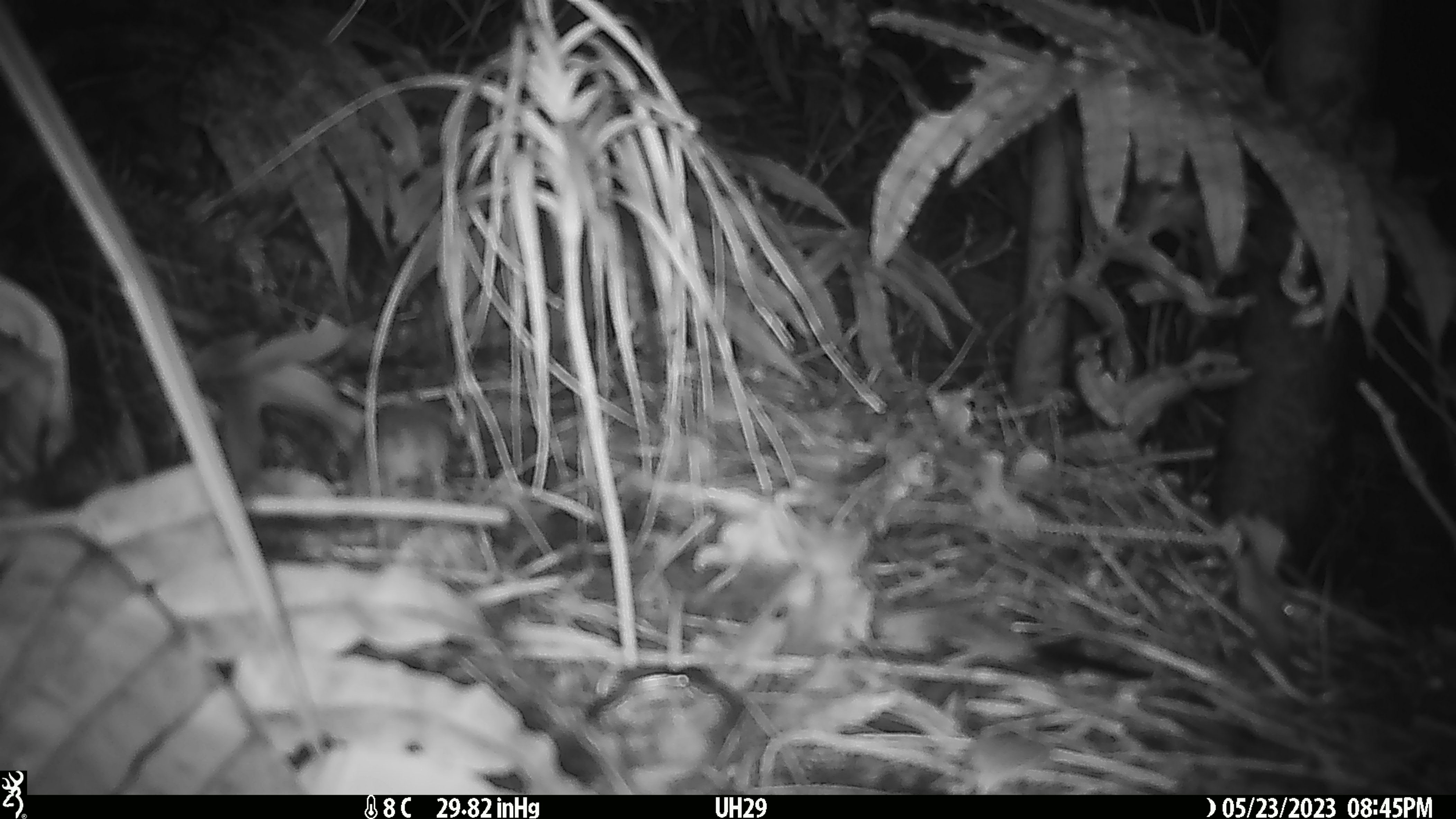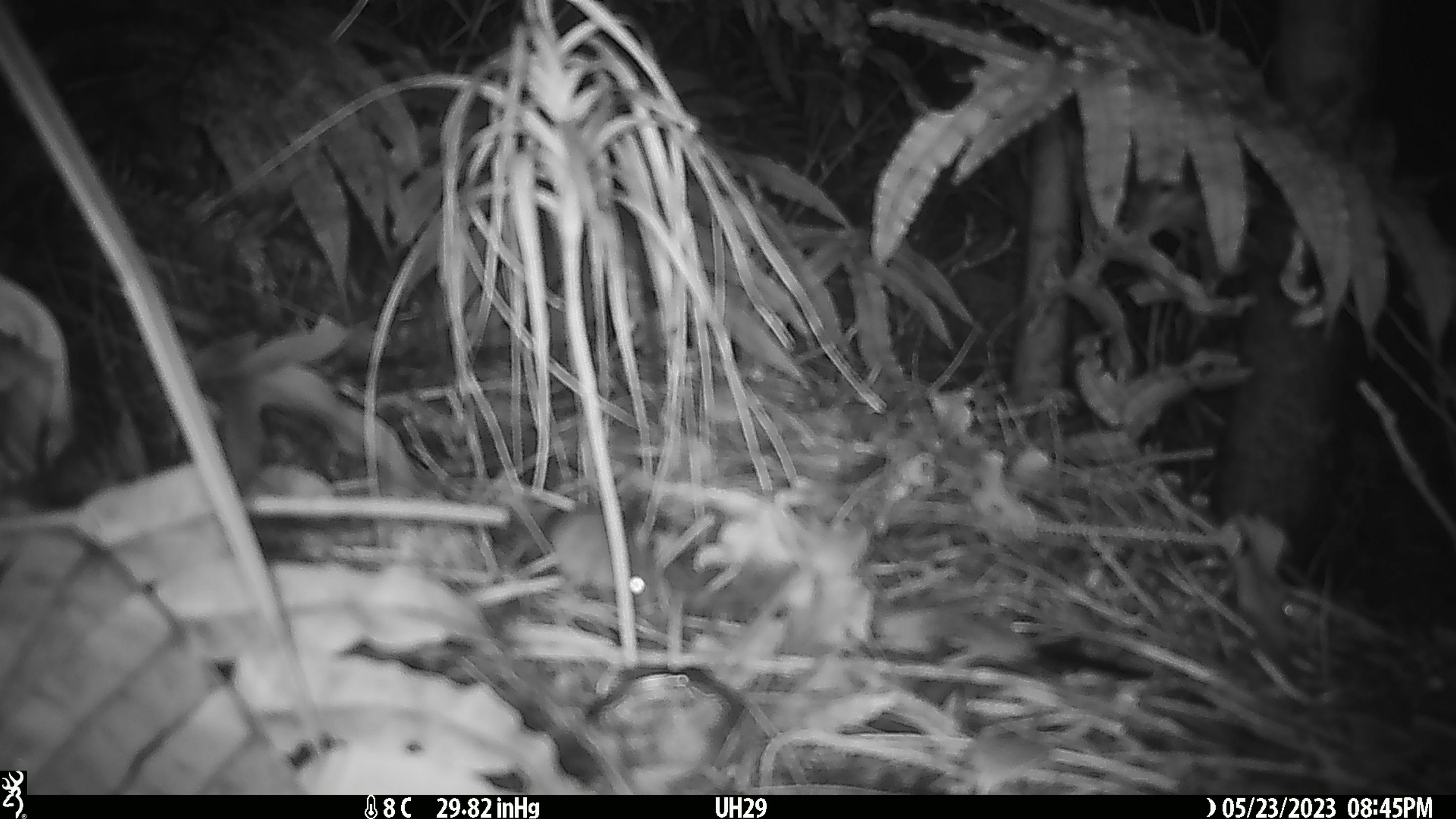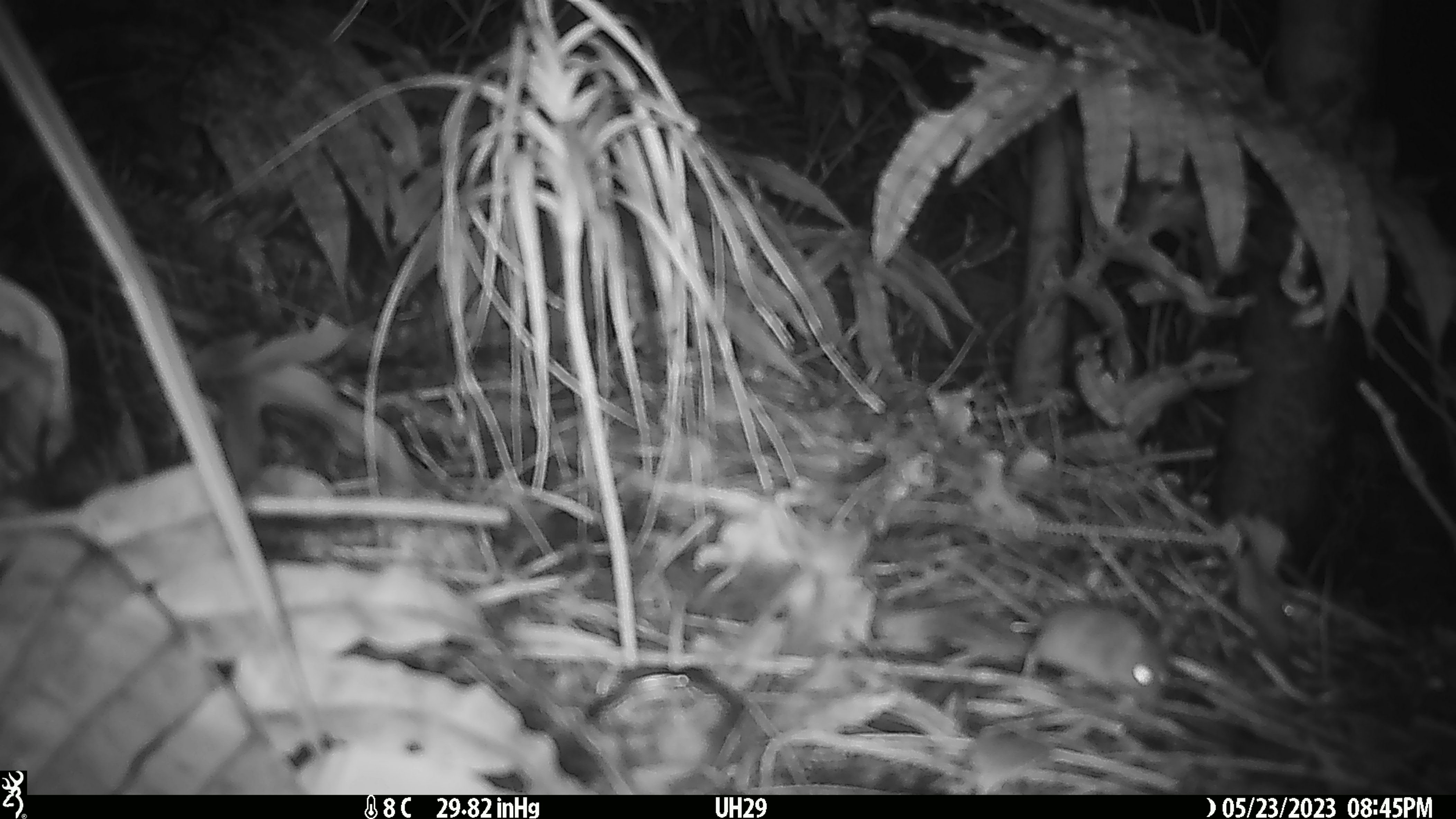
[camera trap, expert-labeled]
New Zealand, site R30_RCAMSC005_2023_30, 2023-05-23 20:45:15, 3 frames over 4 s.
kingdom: Animalia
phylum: Chordata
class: Mammalia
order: Rodentia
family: Muridae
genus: Mus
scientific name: Mus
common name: mouse